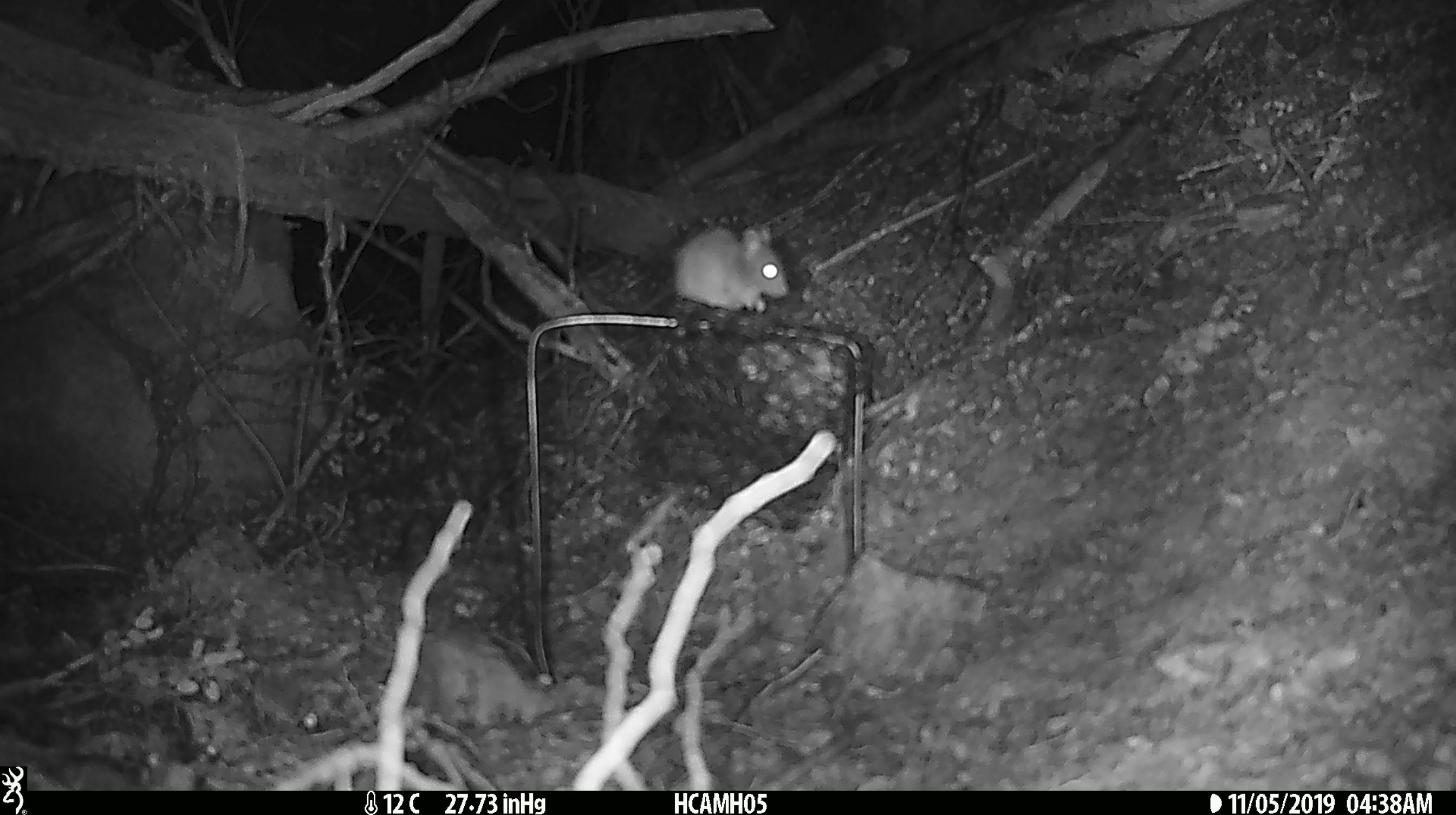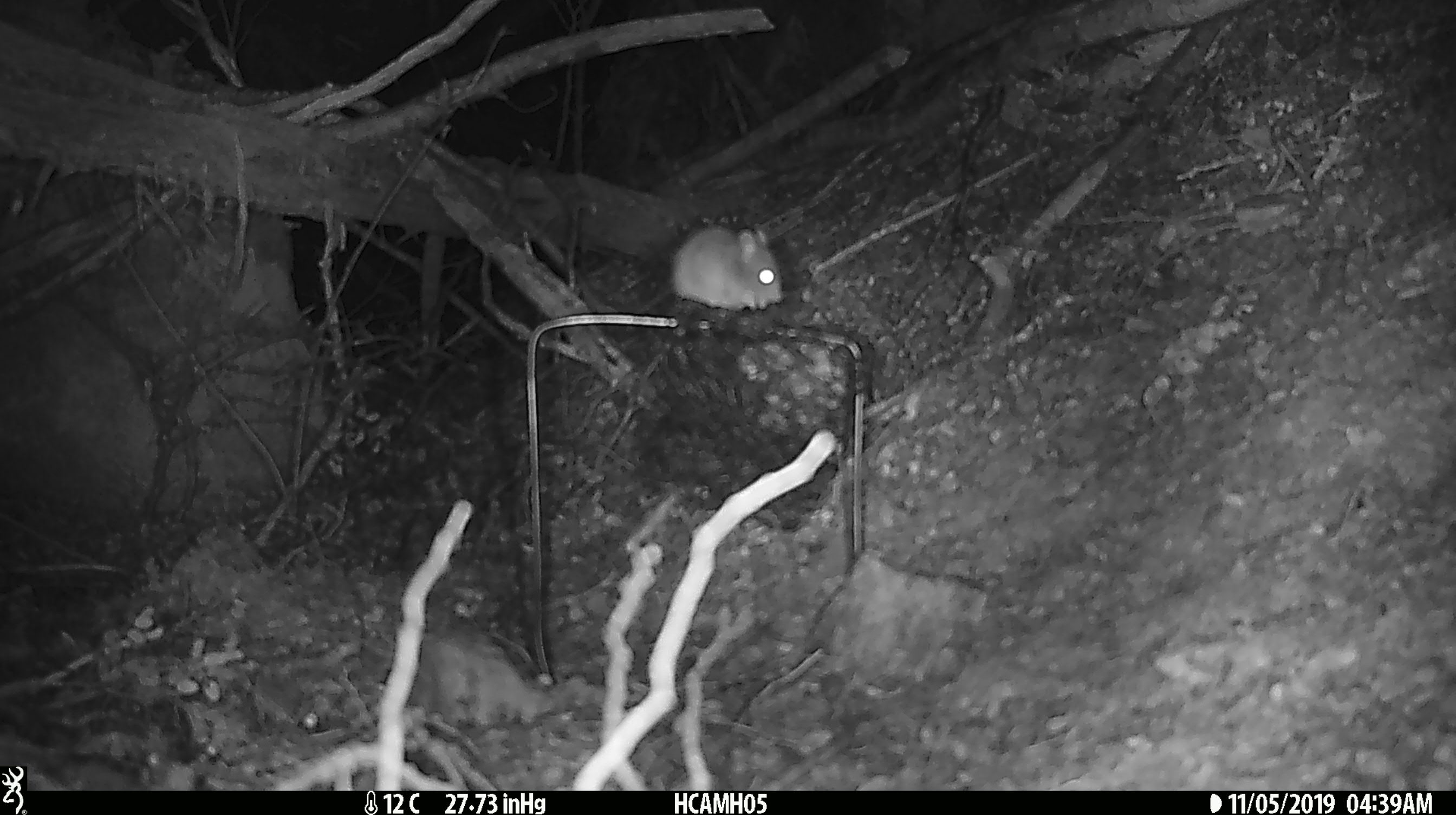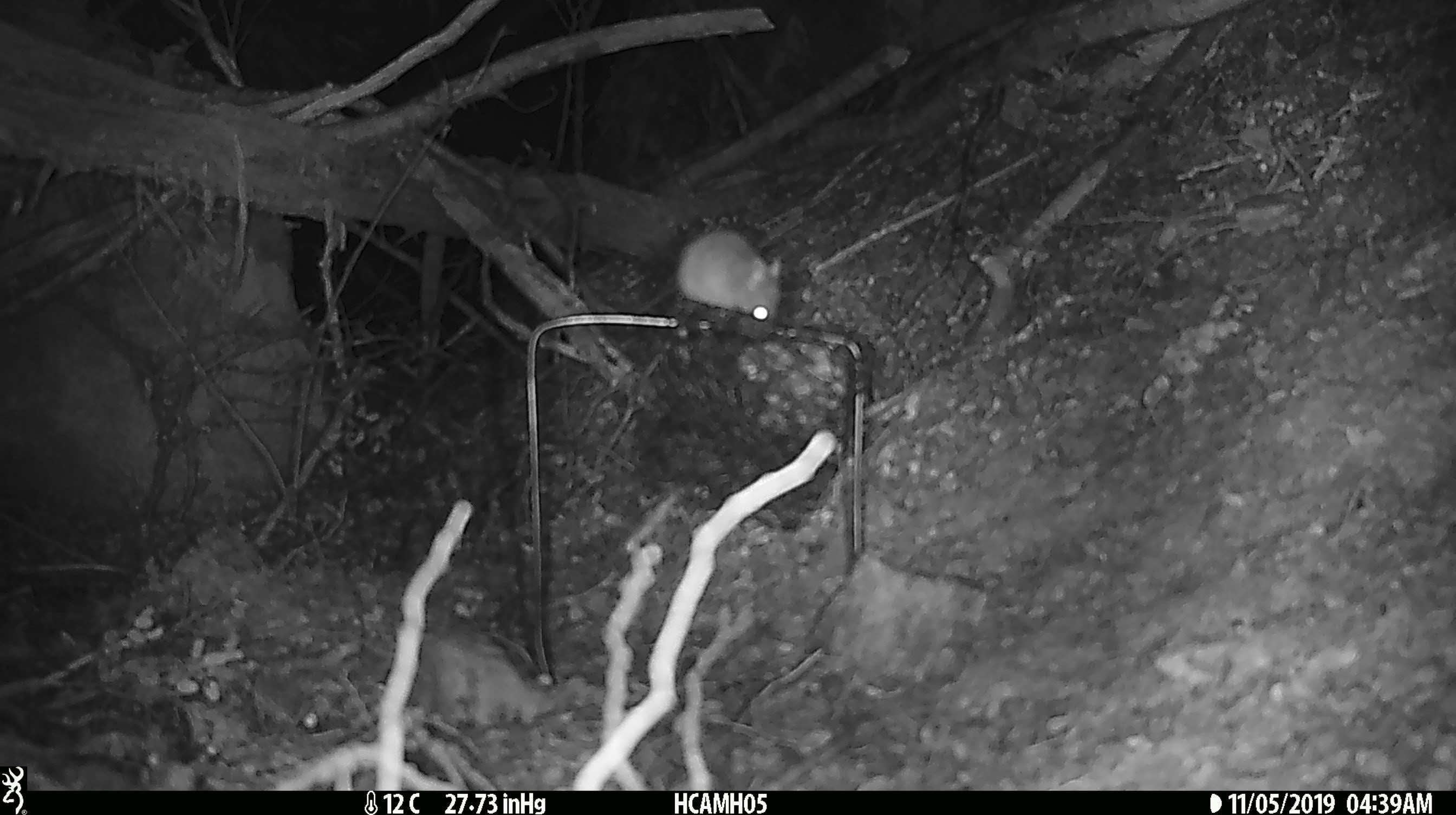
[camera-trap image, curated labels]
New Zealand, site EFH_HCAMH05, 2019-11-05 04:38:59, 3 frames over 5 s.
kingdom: Animalia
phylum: Chordata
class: Mammalia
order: Rodentia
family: Muridae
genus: Mus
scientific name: Mus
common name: mouse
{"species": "mouse (Mus)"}